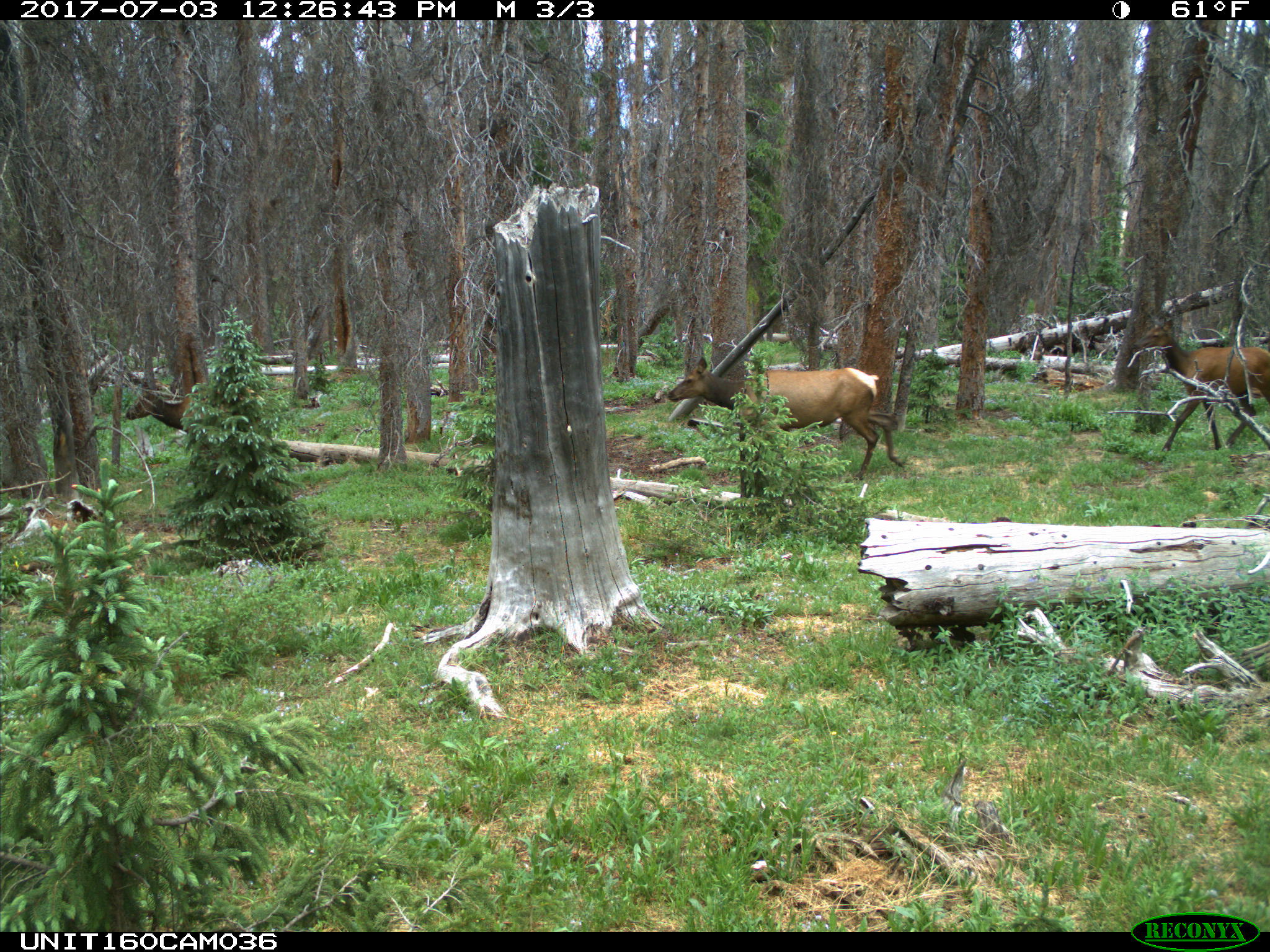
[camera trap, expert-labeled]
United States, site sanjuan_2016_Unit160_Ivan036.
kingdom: Animalia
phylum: Chordata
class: Mammalia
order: Artiodactyla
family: Cervidae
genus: Cervus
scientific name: Cervus elaphus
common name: red deer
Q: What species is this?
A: Cervus elaphus (red deer).